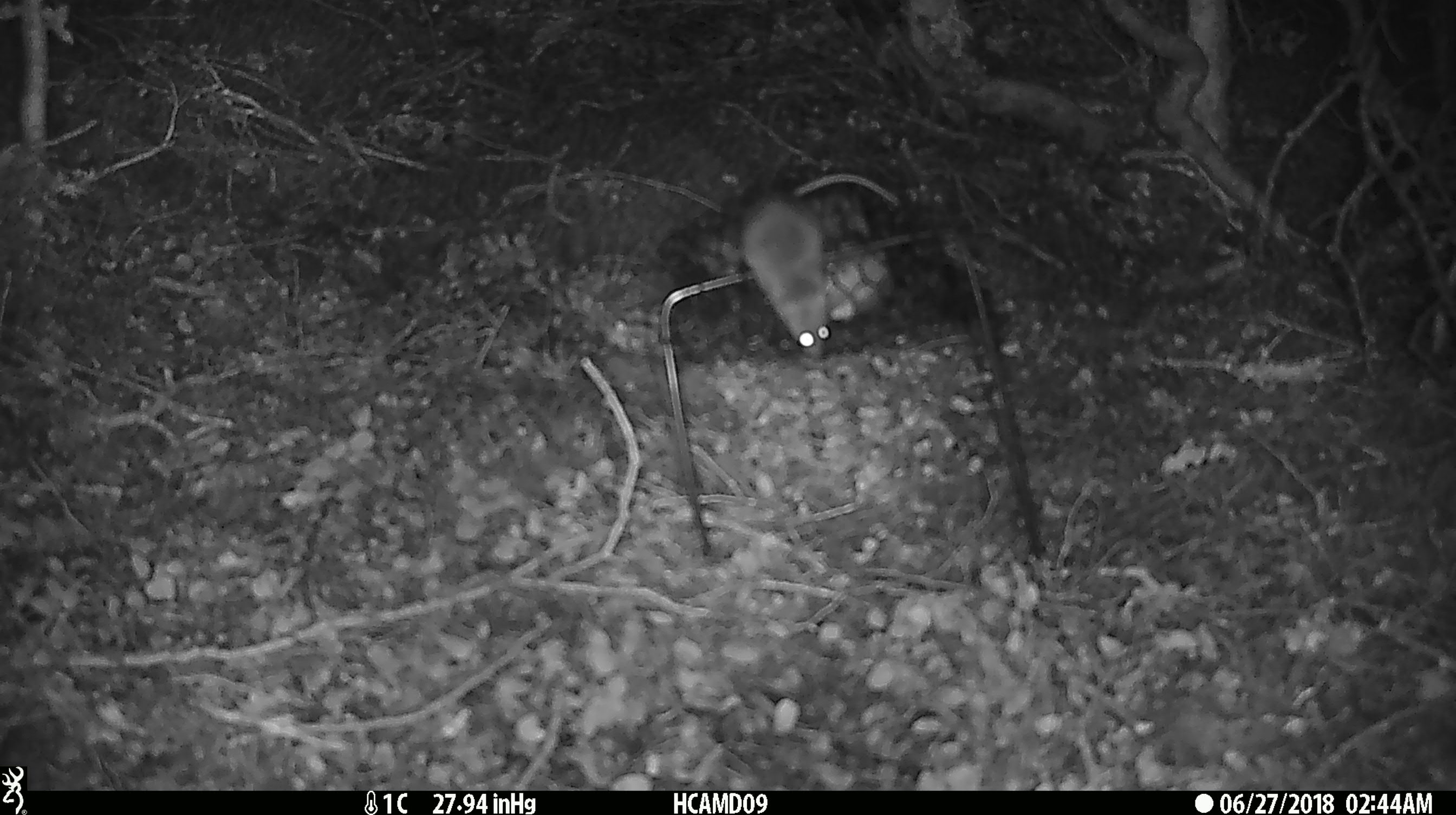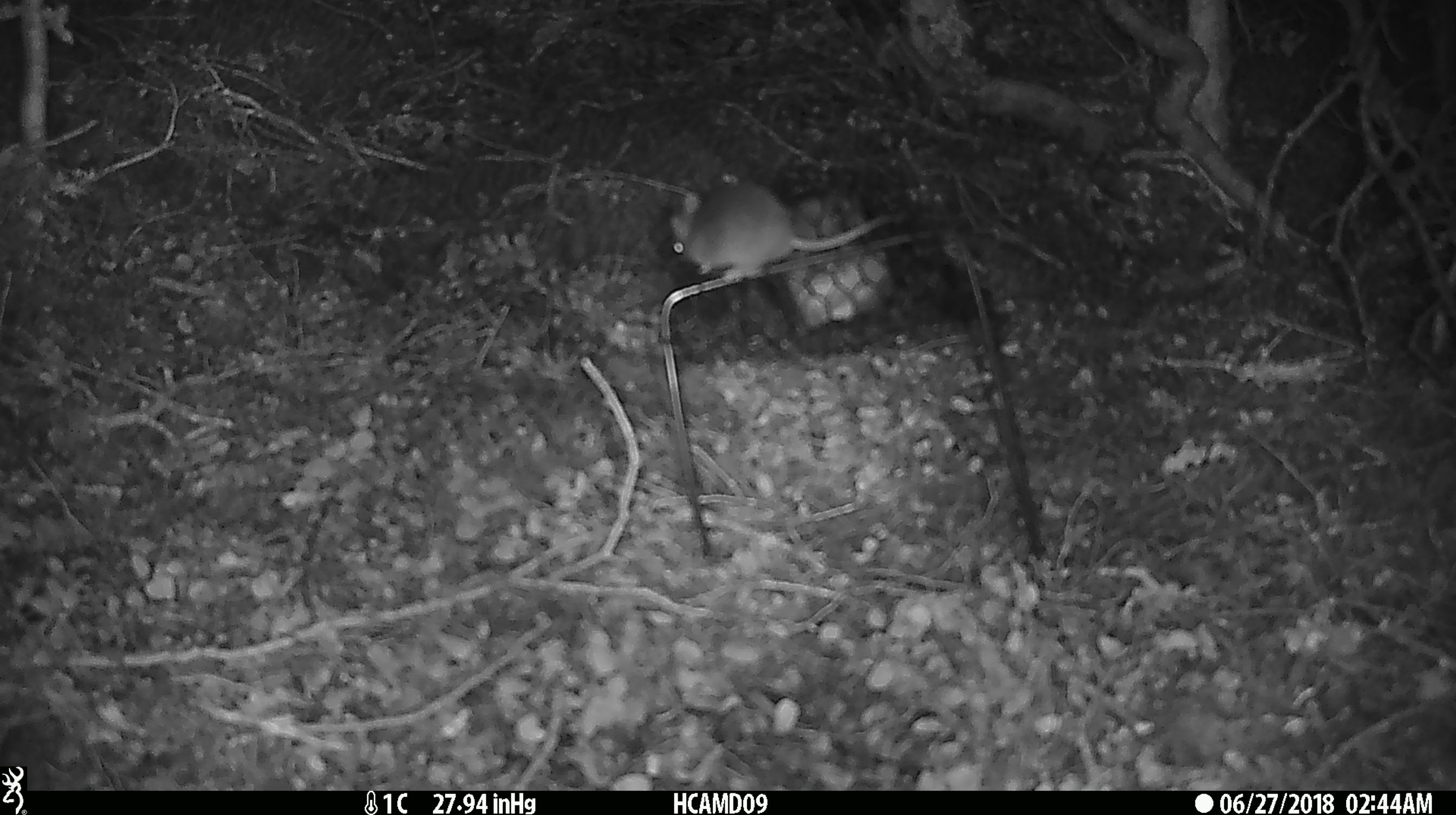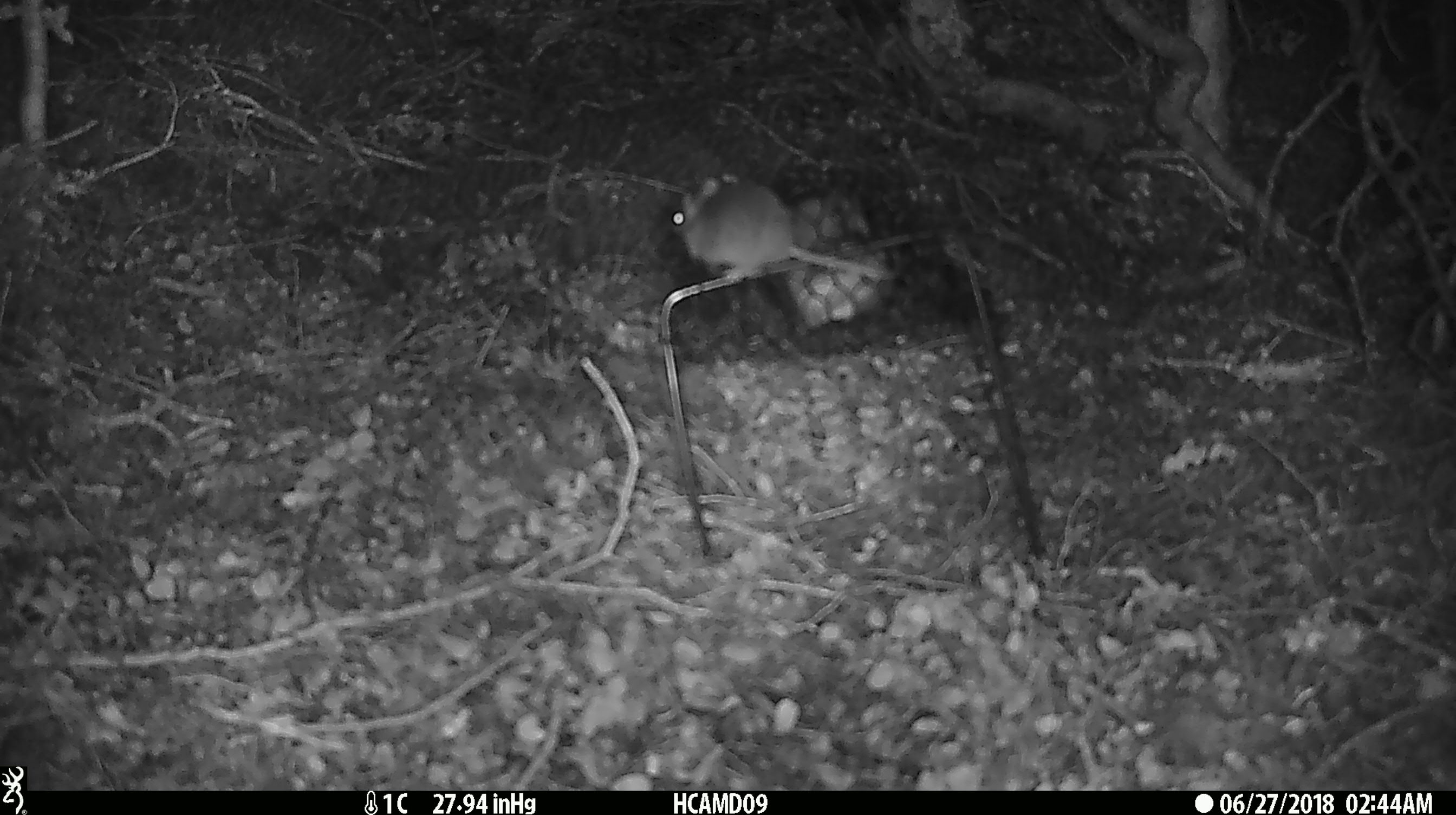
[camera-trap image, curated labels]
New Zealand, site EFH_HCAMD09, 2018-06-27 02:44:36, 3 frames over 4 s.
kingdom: Animalia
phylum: Chordata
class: Mammalia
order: Rodentia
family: Muridae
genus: Mus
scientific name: Mus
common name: mouse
Mouse (Mus).